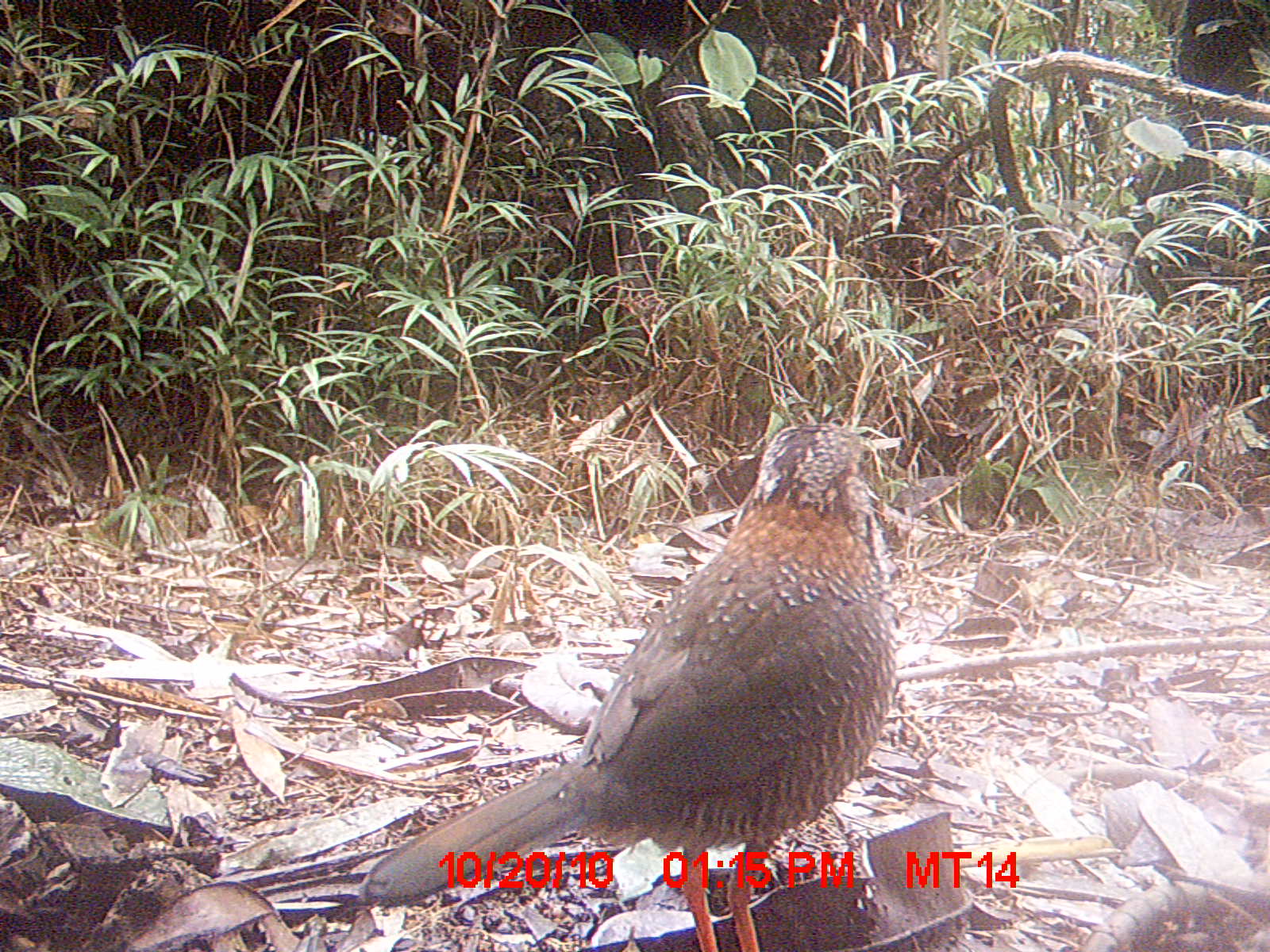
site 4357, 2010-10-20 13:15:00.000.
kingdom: Animalia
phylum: Chordata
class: Aves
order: Coraciiformes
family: Brachypteraciidae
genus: Brachypteracias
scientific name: Brachypteracias squamiger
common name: scaly ground-roller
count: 1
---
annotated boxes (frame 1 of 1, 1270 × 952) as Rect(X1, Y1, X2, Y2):
brachypteracias squamiger: Rect(356, 422, 903, 952)